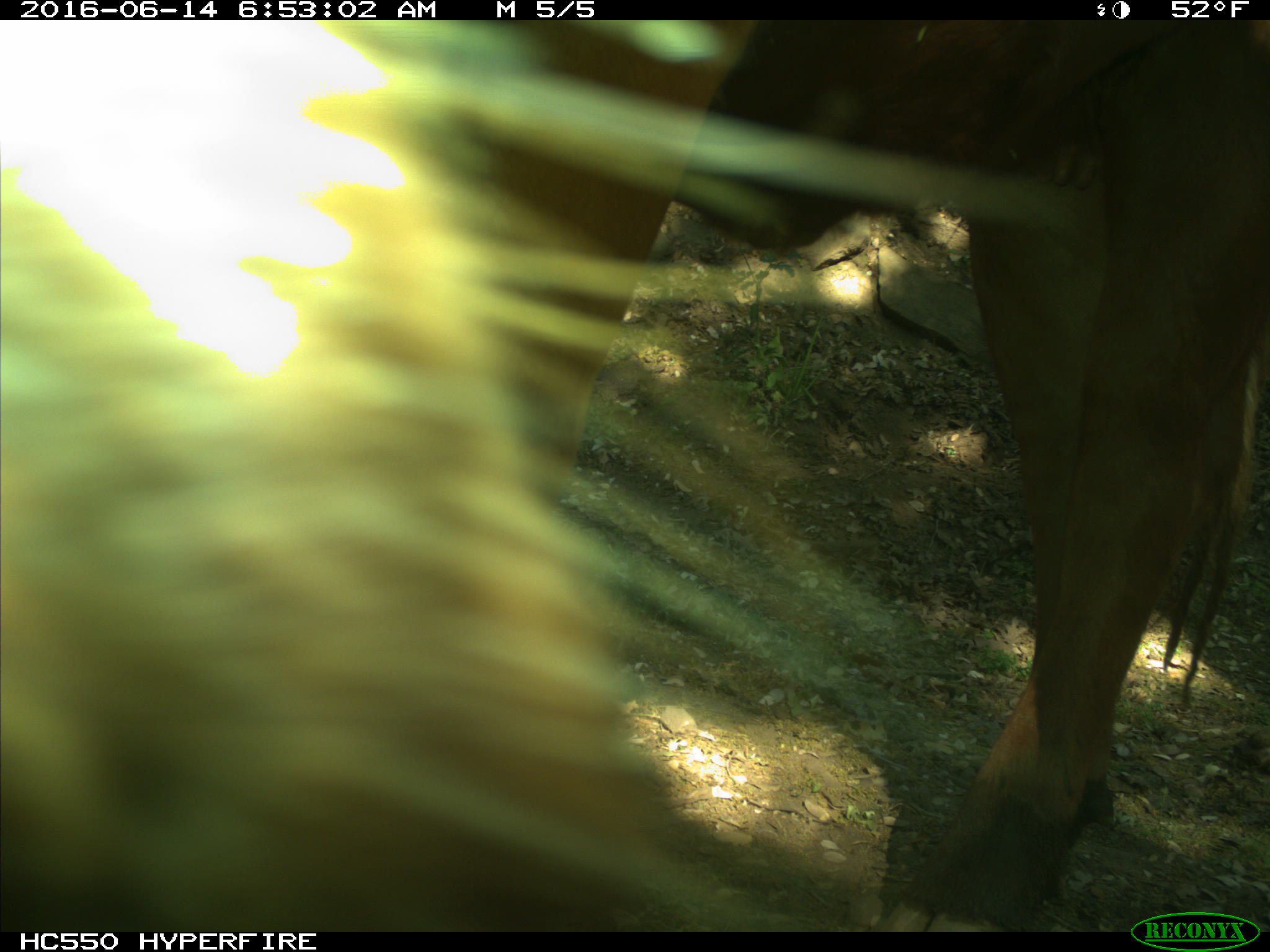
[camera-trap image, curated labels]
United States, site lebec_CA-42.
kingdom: Animalia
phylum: Chordata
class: Mammalia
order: Artiodactyla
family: Bovidae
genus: Bos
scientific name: Bos taurus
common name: domestic cow